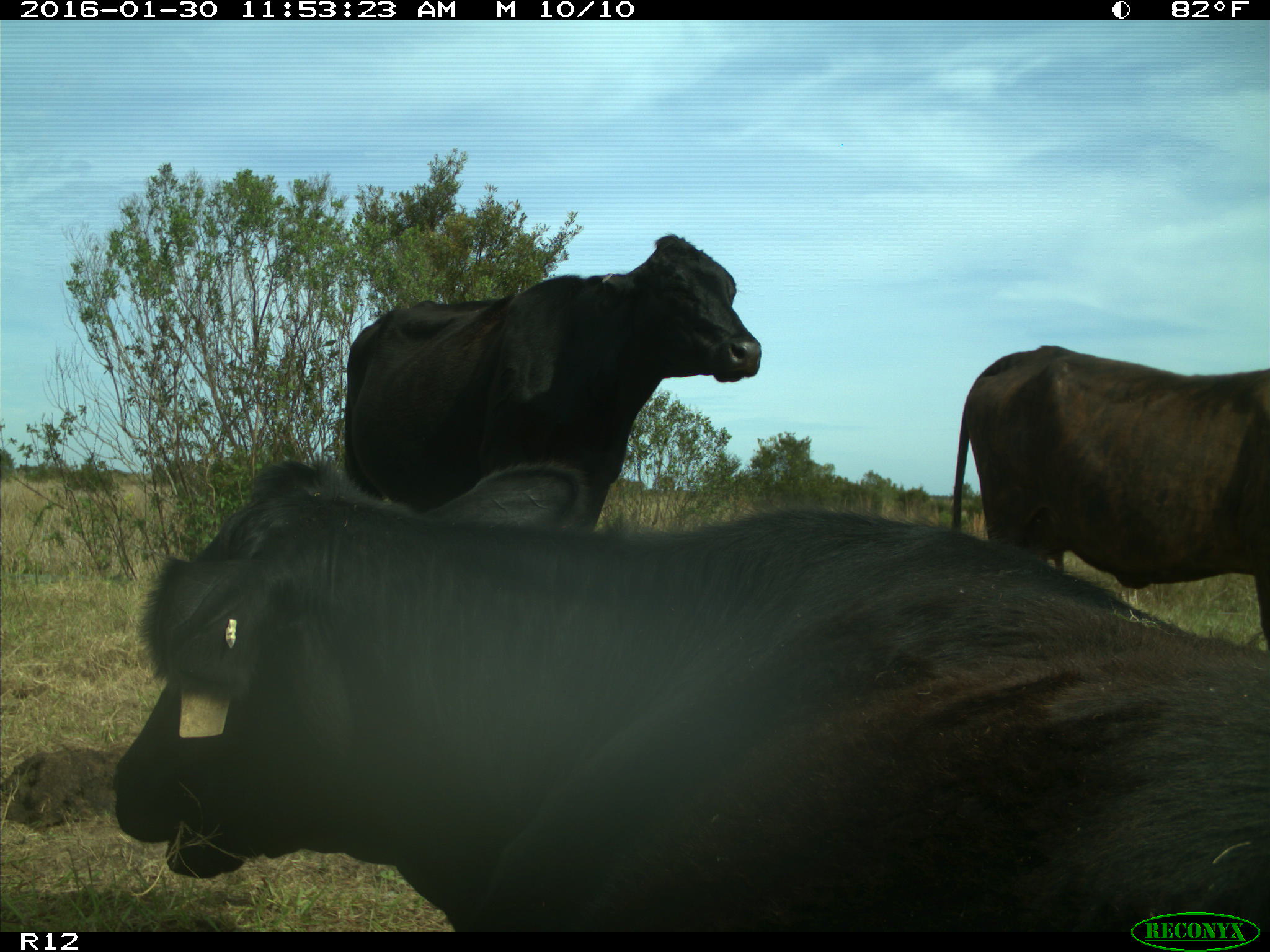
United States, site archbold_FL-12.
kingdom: Animalia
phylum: Chordata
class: Mammalia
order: Artiodactyla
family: Bovidae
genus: Bos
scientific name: Bos taurus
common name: domestic cow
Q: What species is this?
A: Bos taurus (domestic cow).